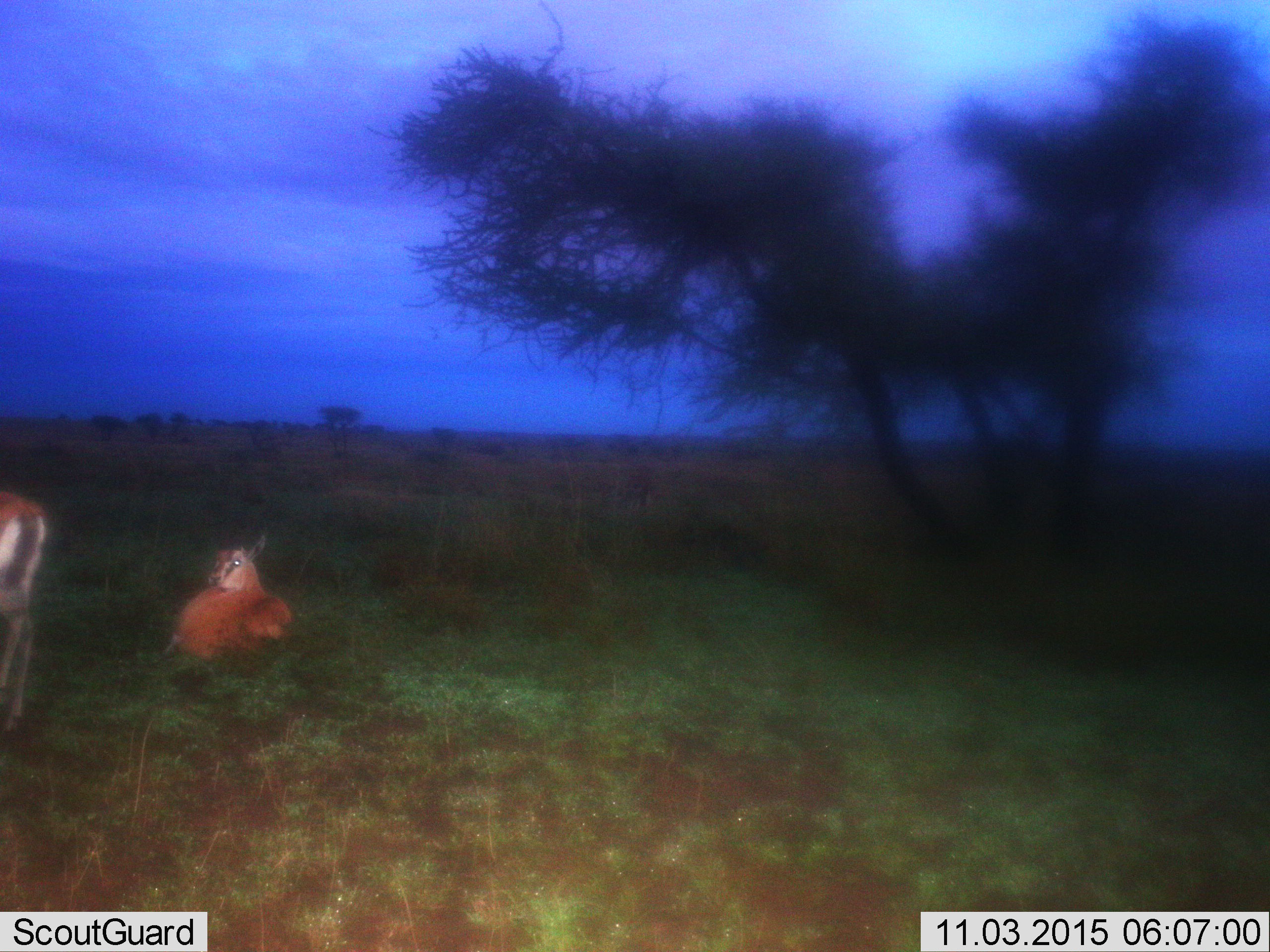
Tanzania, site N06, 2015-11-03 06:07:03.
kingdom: Animalia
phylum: Chordata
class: Mammalia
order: Artiodactyla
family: Bovidae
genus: Eudorcas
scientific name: Eudorcas thomsonii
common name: thomson's gazelle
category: gazellethomsons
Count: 2.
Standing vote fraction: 50%.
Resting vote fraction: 100%.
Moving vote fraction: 0%.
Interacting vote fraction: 0%.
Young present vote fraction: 17%.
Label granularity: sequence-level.